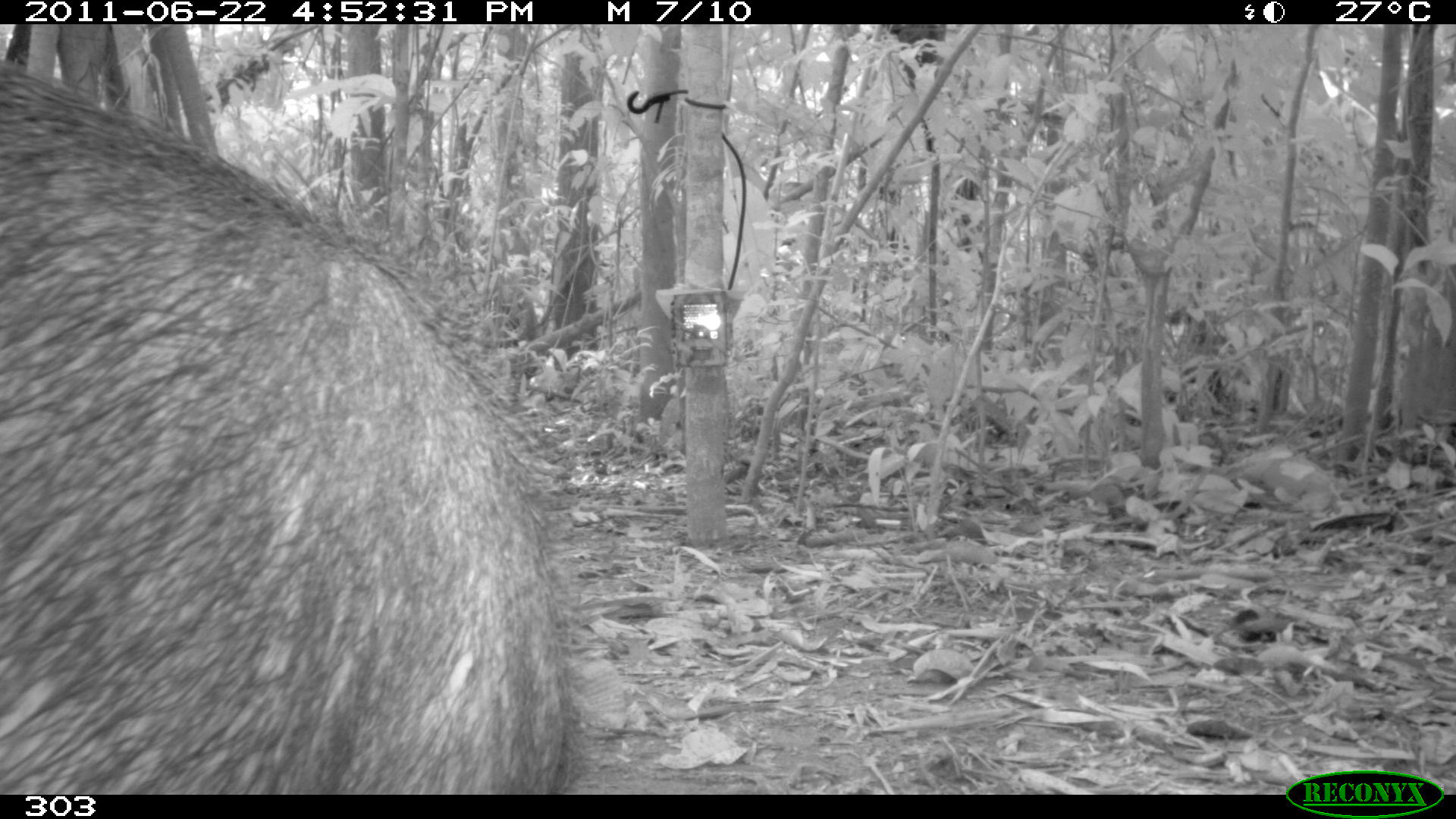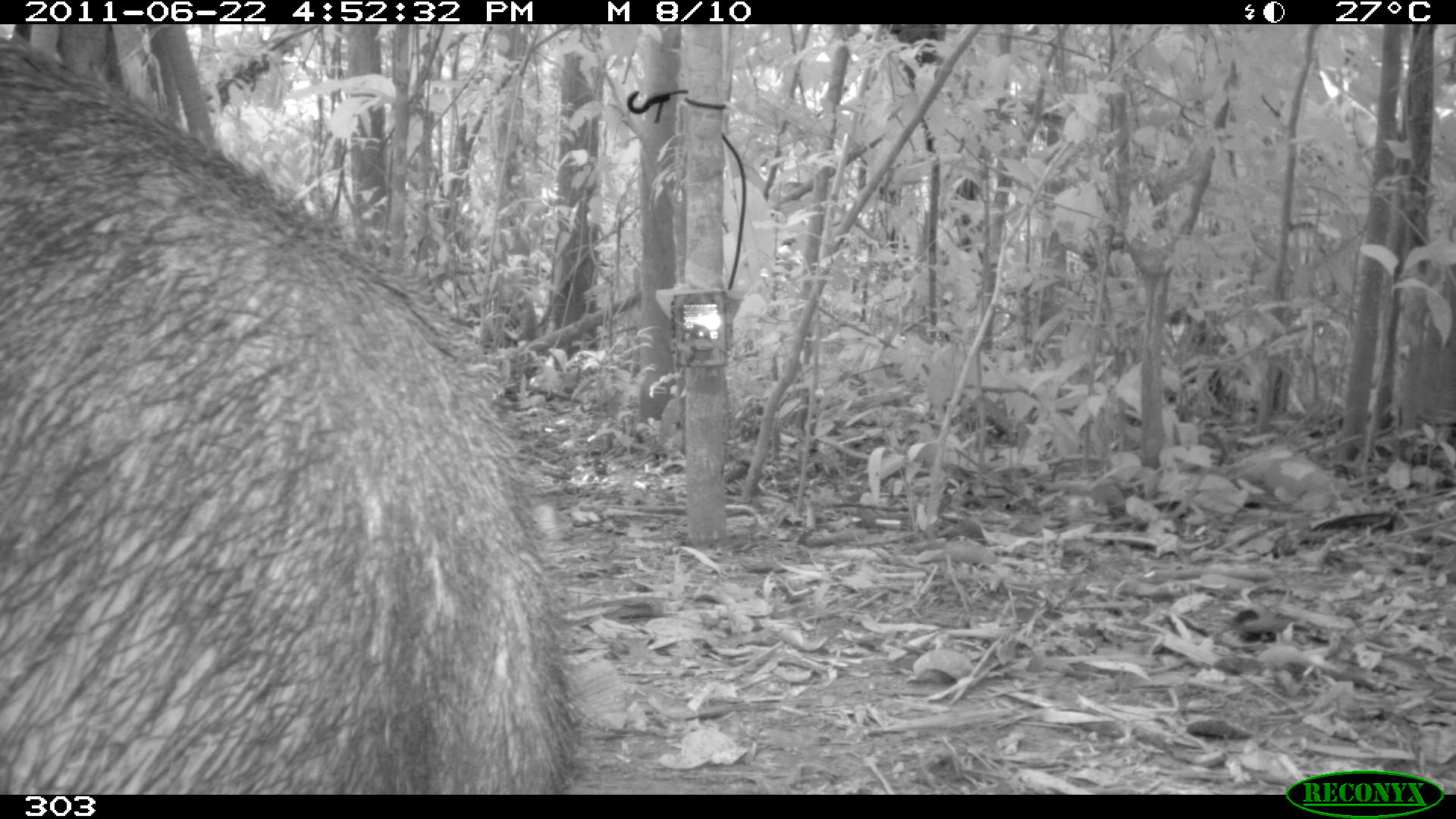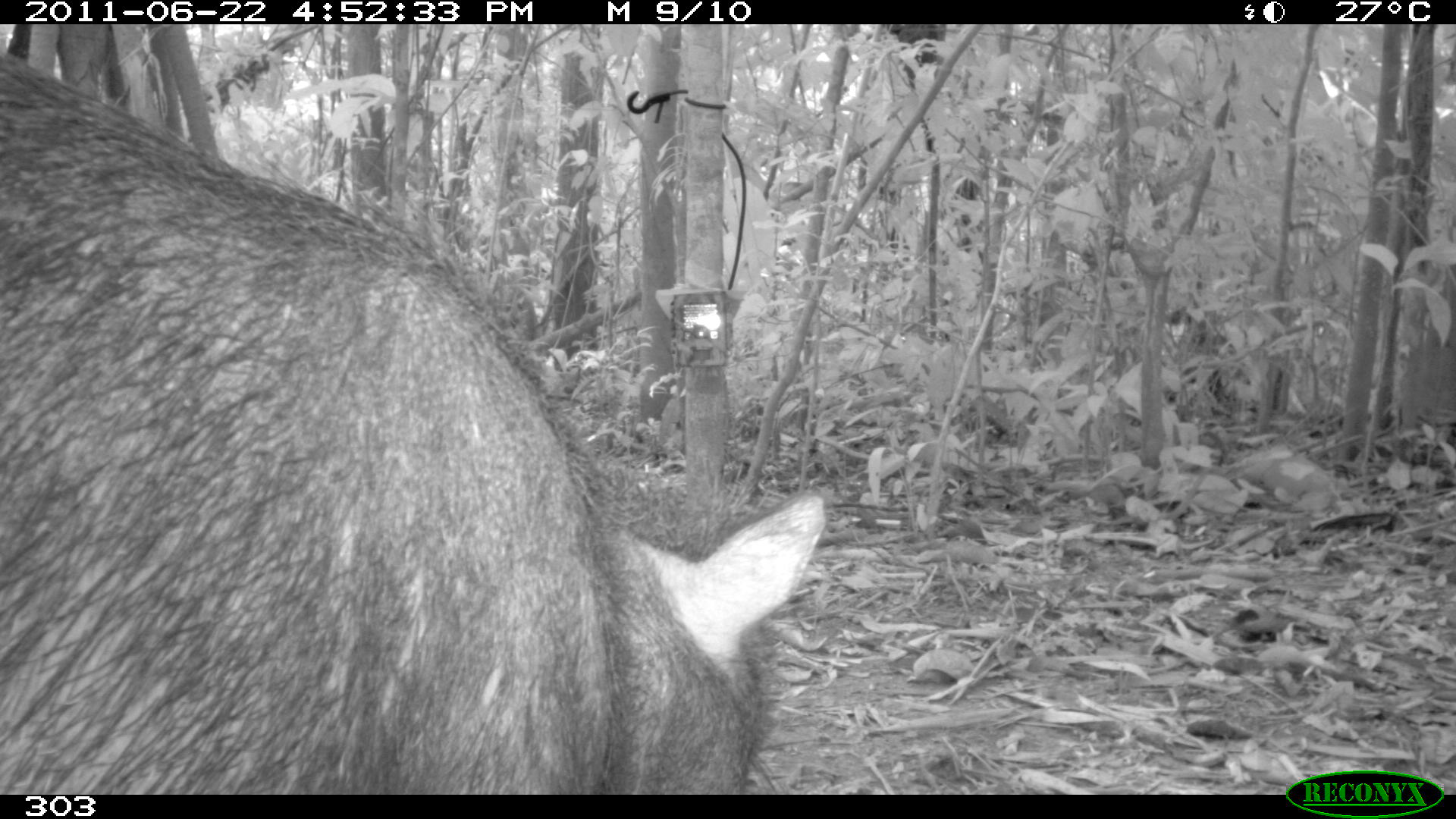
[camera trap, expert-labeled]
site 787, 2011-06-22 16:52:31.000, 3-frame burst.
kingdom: Animalia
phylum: Chordata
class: Mammalia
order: Artiodactyla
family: Tayassuidae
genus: Tayassu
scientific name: Tayassu pecari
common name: white-lipped peccary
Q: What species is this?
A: Tayassu pecari (white-lipped peccary).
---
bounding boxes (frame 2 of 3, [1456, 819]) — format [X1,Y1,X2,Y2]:
tayassu pecari: [0,27,575,795]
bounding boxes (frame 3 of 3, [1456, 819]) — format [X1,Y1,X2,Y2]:
tayassu pecari: [0,44,827,795]